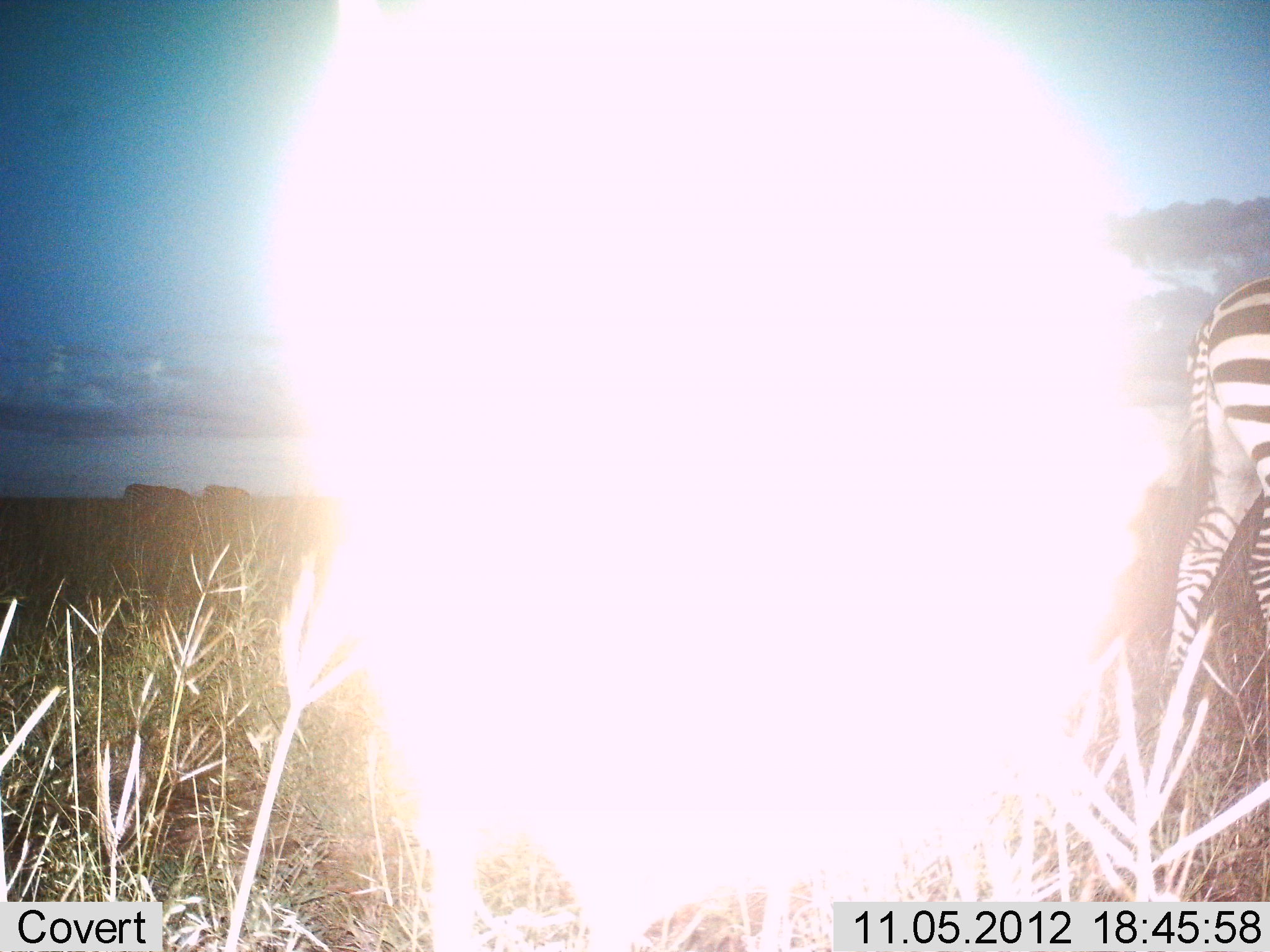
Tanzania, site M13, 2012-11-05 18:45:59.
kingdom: Animalia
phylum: Chordata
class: Mammalia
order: Perissodactyla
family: Equidae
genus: Equus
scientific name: Equus quagga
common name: plains zebra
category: zebra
Zebra (plains zebra) (Equus quagga), count 1. Behavior (volunteer vote fractions): standing 40%, resting 0%, moving 60%, interacting 0%. Young present (vote fraction): 0%. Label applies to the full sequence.